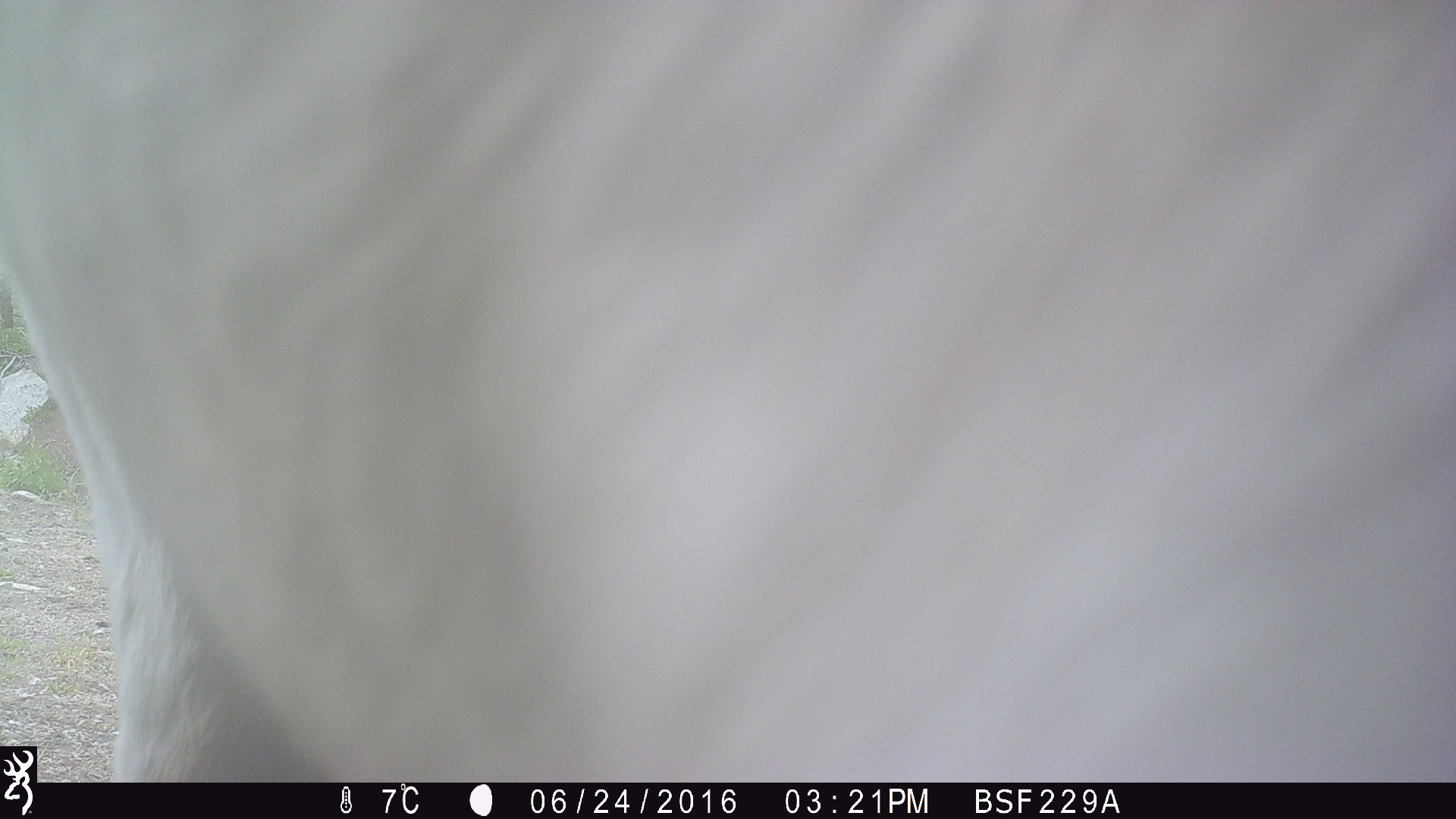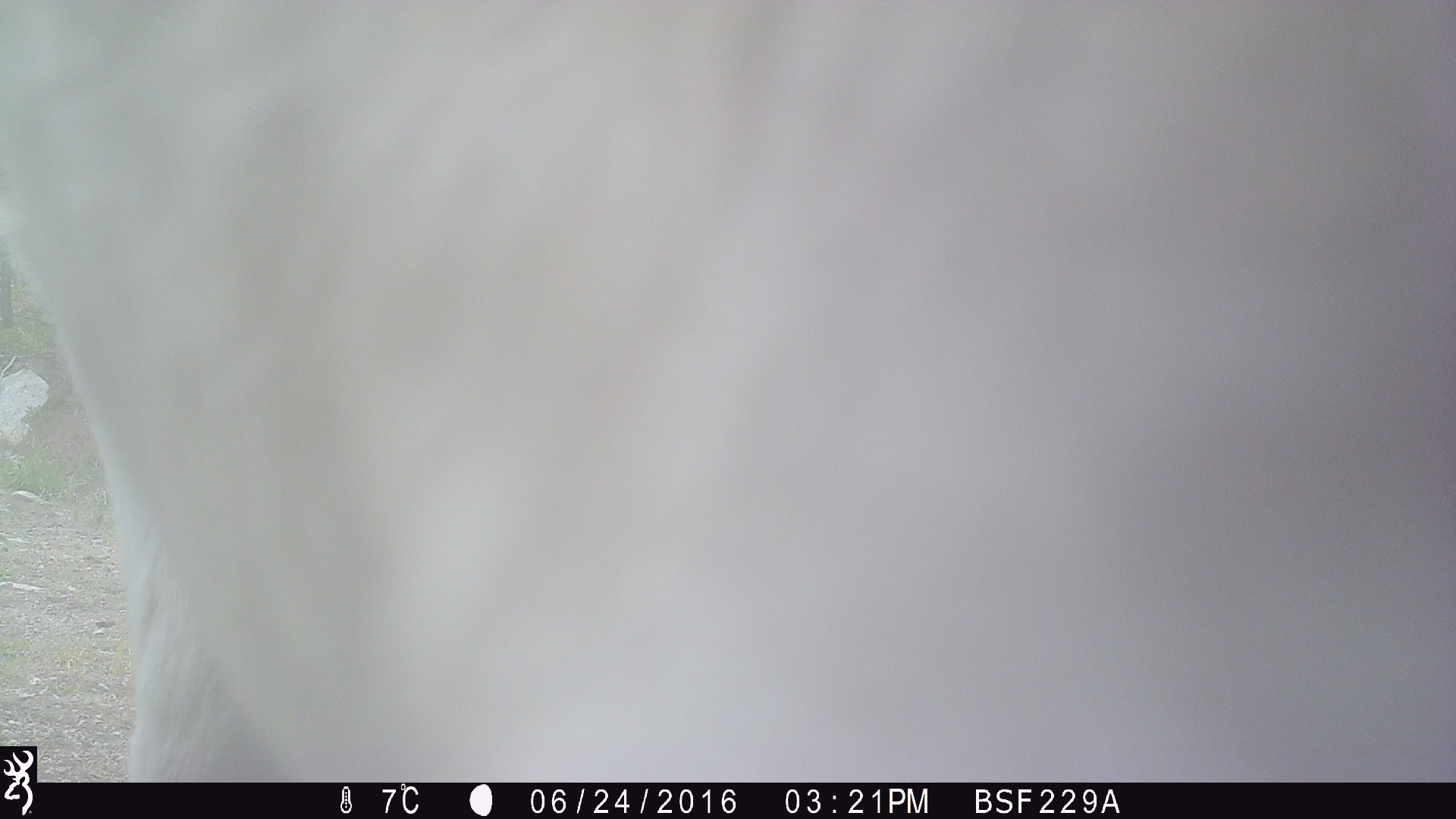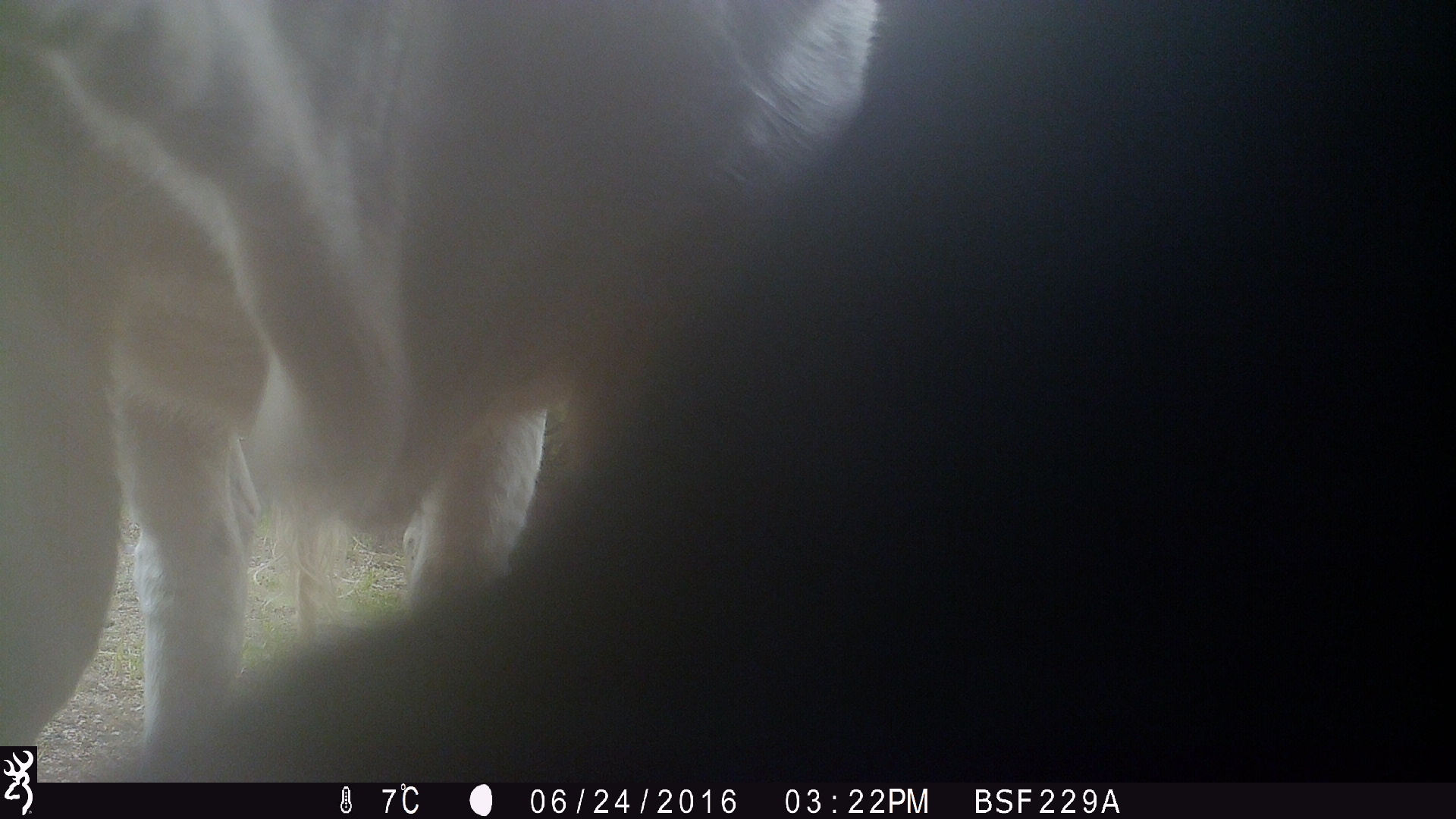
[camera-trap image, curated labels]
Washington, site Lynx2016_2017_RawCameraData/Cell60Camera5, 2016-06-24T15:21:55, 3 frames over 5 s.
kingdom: Animalia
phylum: Chordata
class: Mammalia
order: Artiodactyla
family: Bovidae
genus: Bos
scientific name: Bos taurus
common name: domestic cattle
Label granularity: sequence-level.